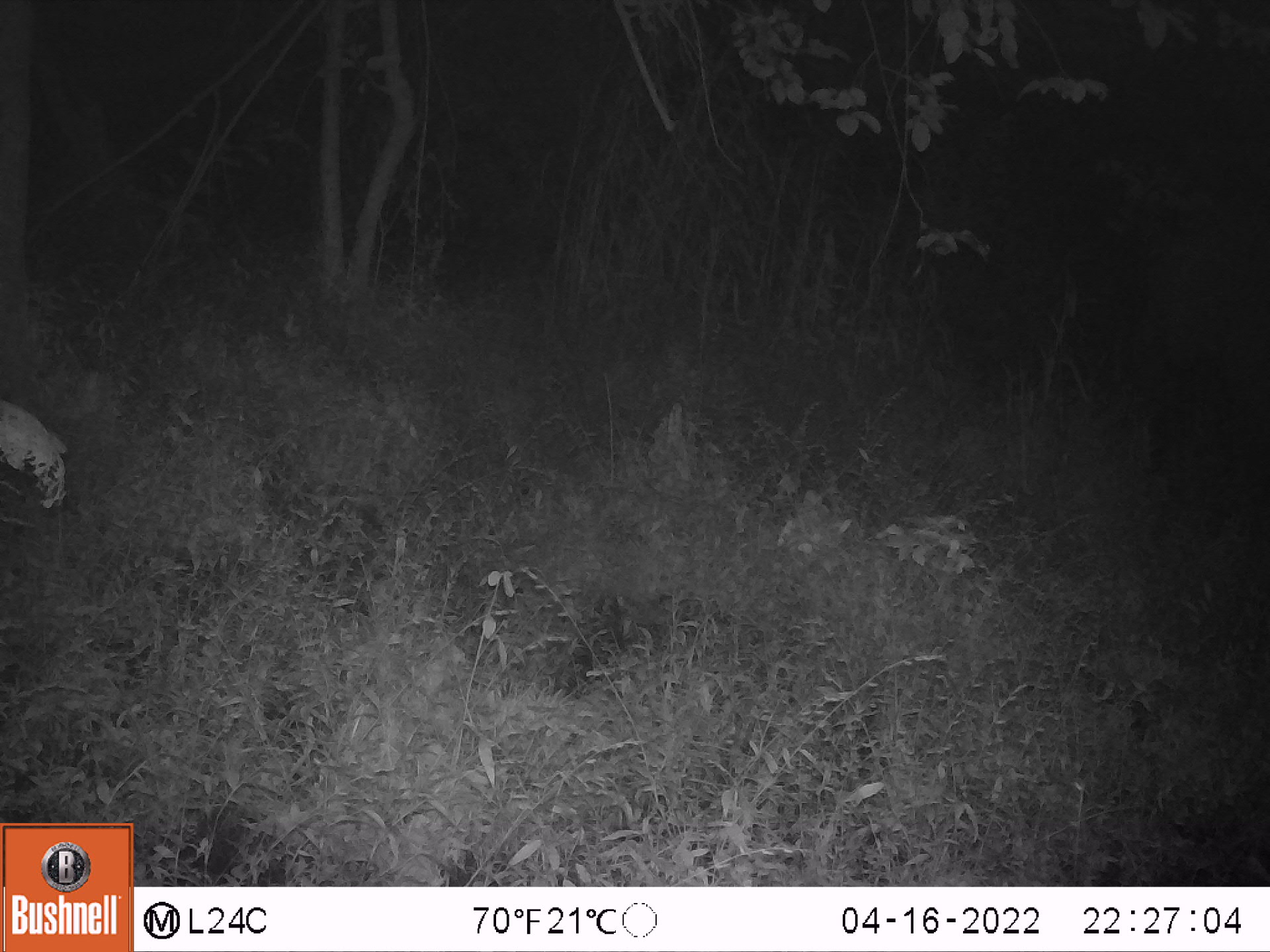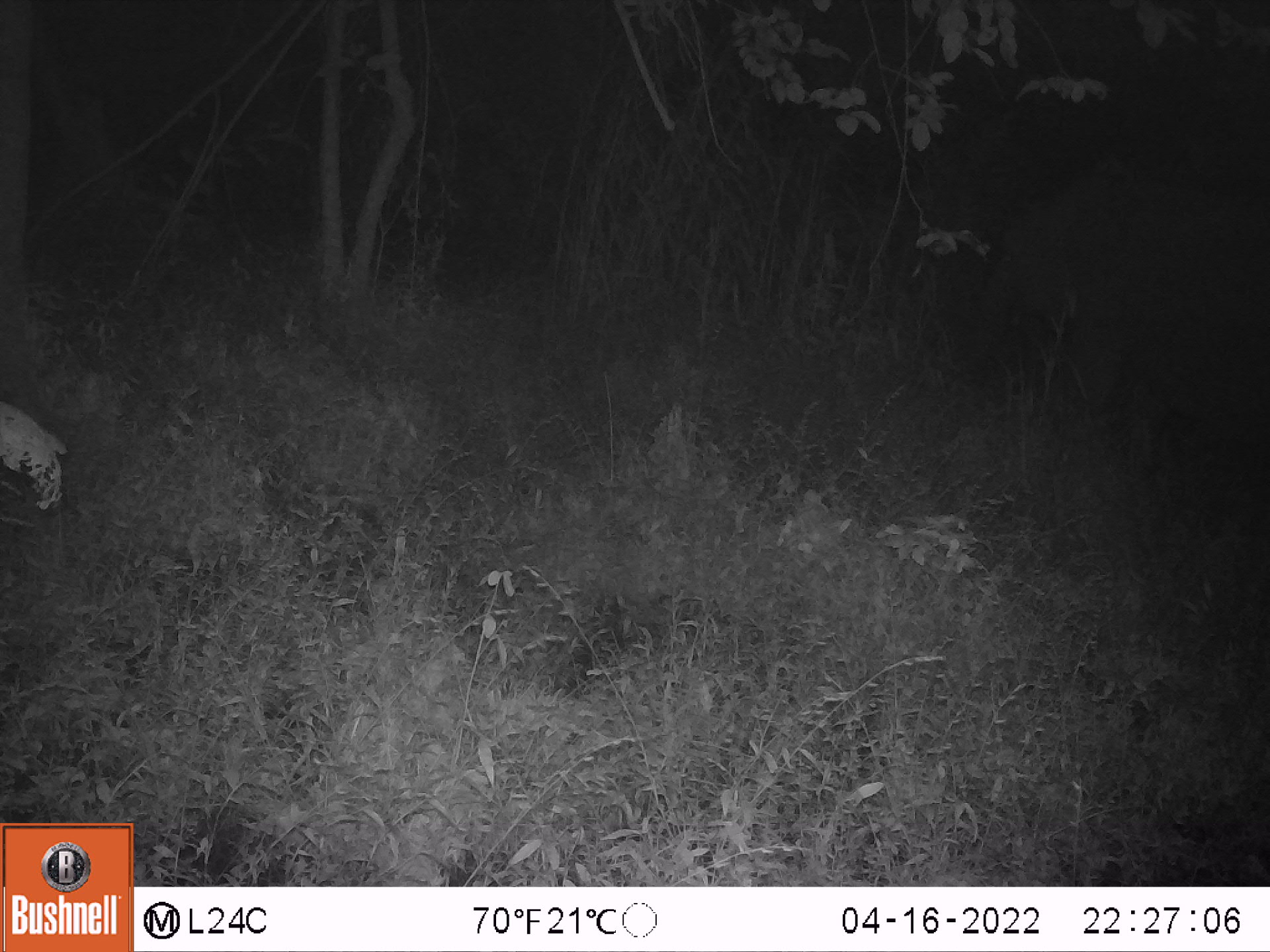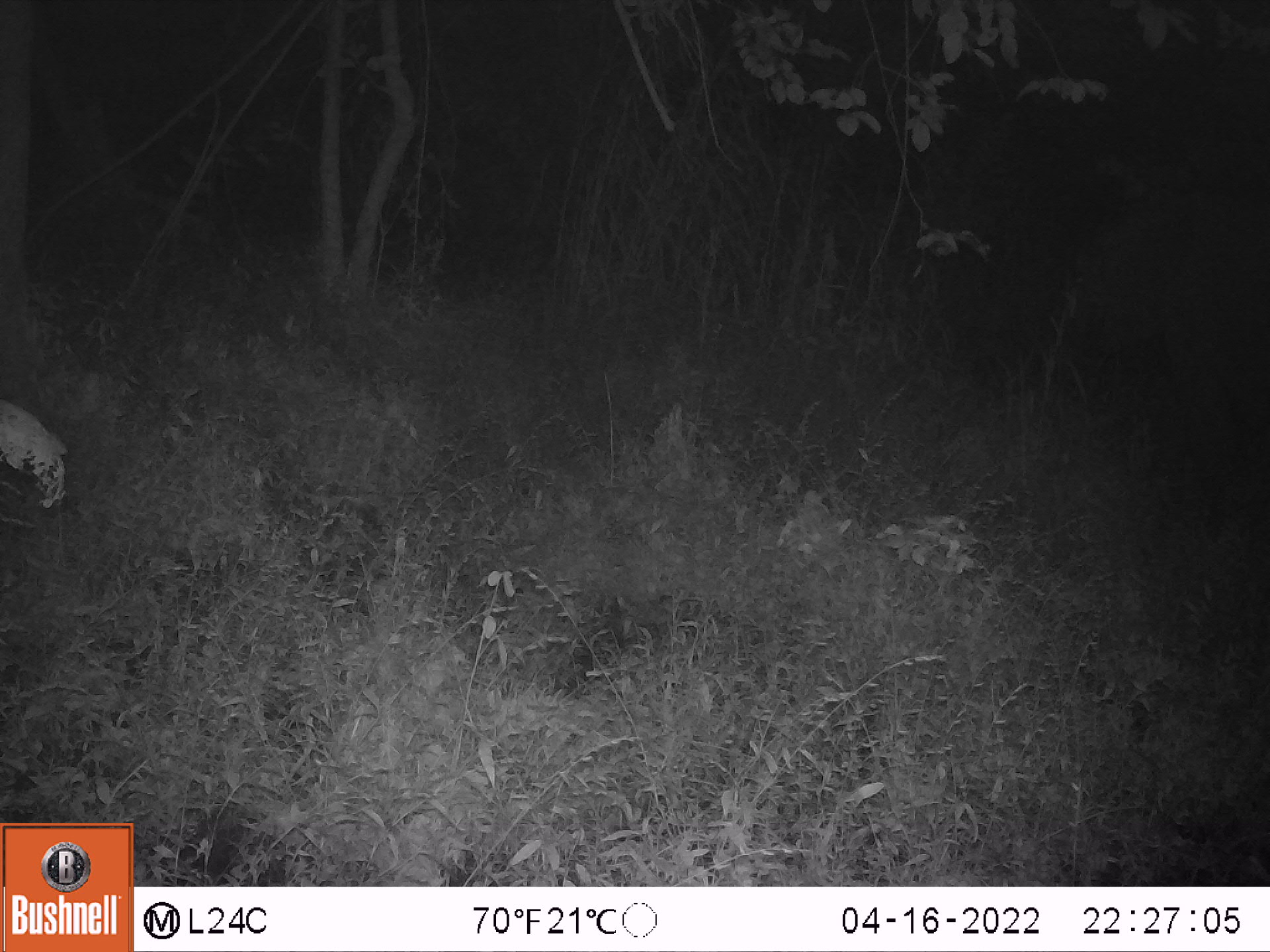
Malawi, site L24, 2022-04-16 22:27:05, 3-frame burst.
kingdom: Animalia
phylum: Chordata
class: Mammalia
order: Proboscidea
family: Elephantidae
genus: Loxodonta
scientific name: Loxodonta africana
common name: african savanna elephant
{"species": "african savanna elephant (Loxodonta africana)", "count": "1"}